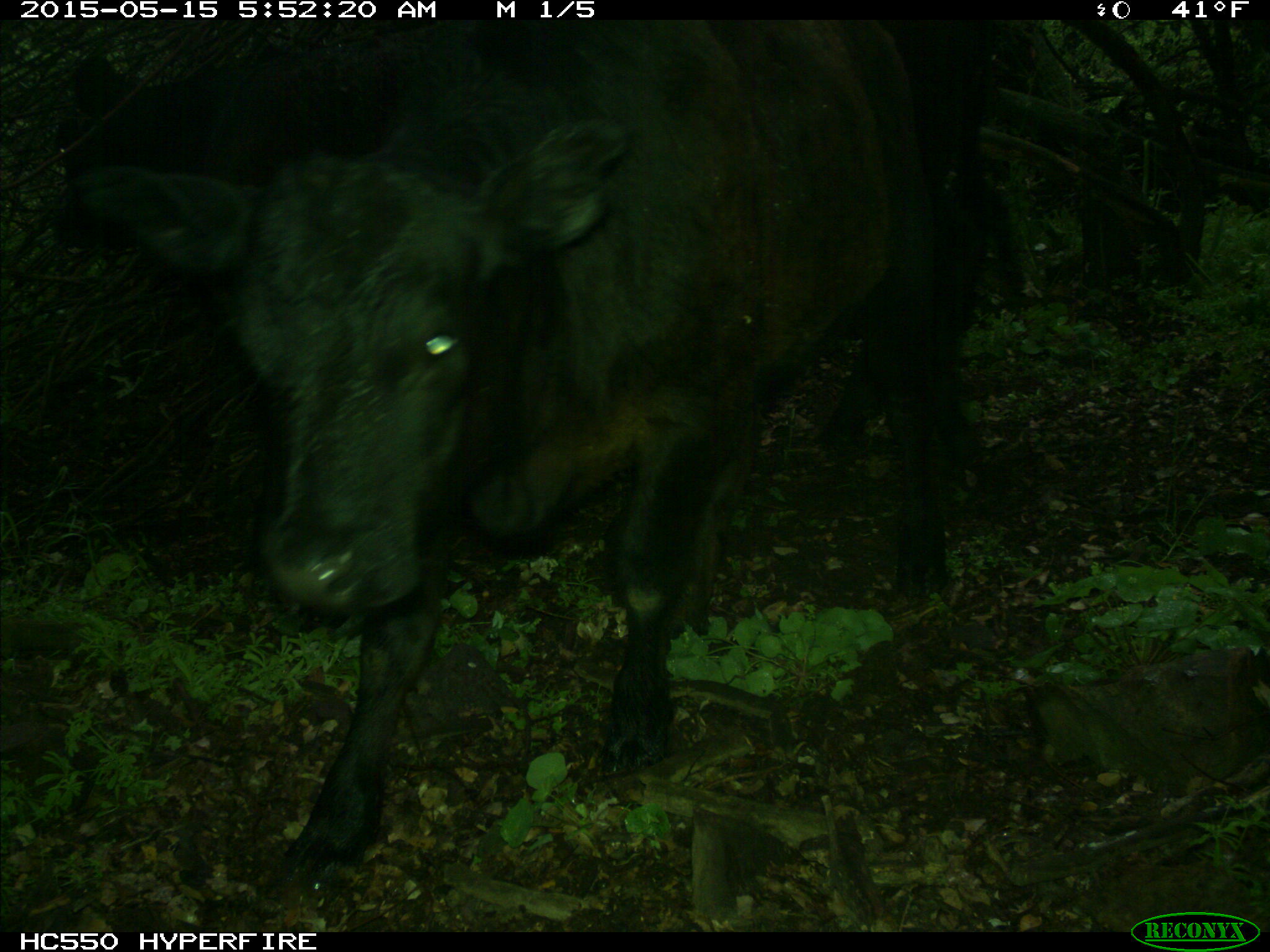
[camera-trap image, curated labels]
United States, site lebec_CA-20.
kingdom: Animalia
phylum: Chordata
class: Mammalia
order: Artiodactyla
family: Bovidae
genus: Bos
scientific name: Bos taurus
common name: domestic cow